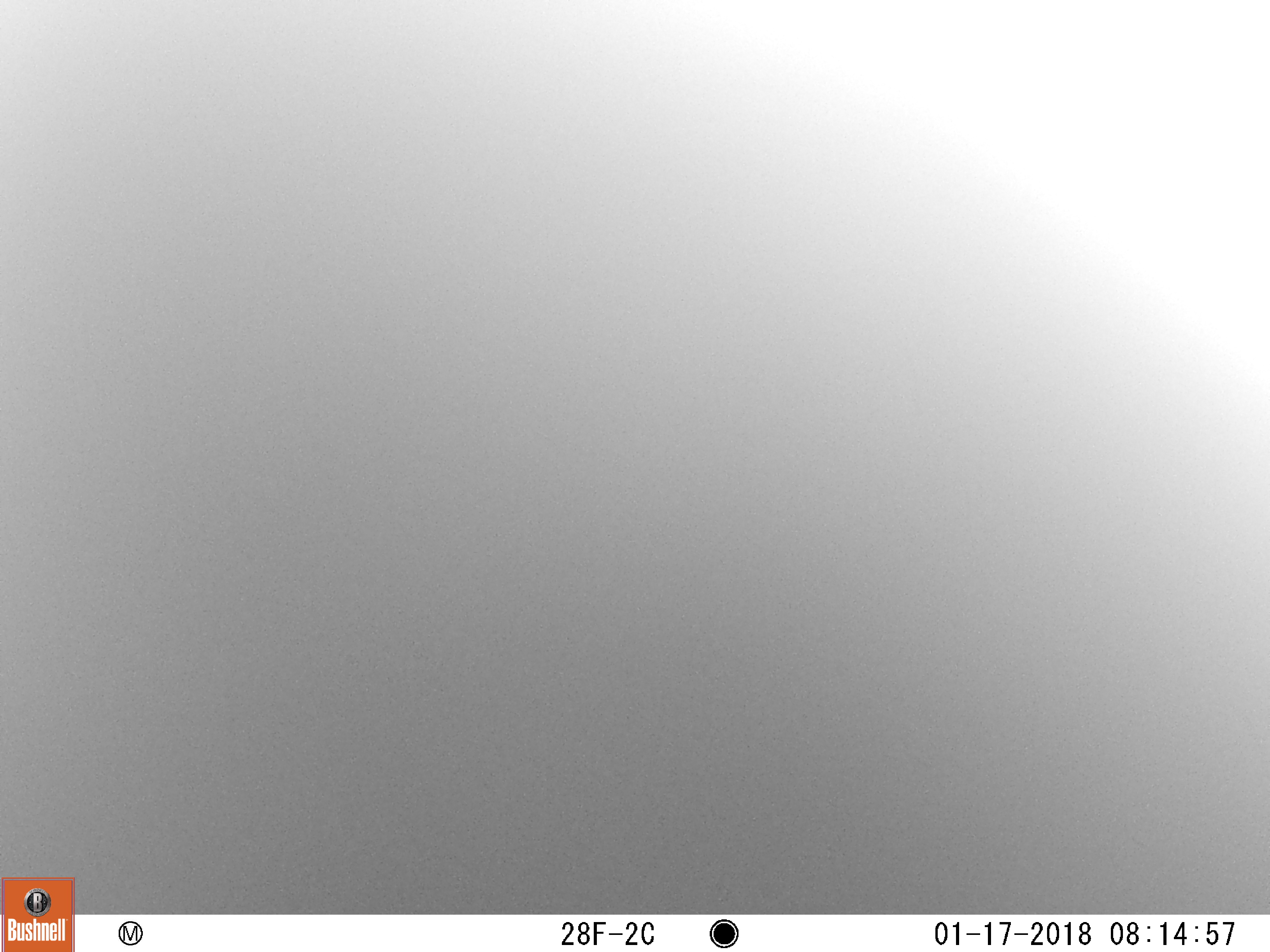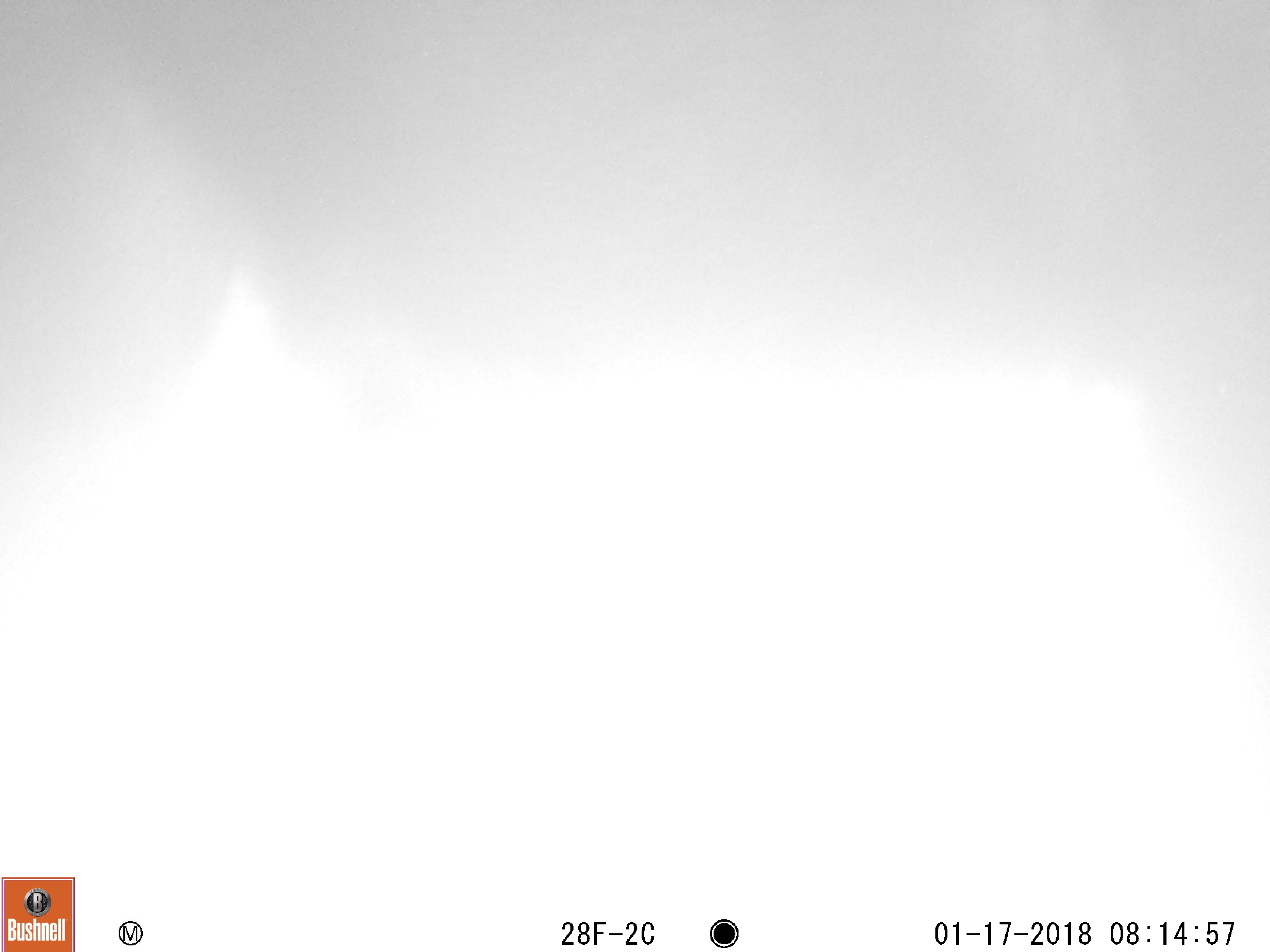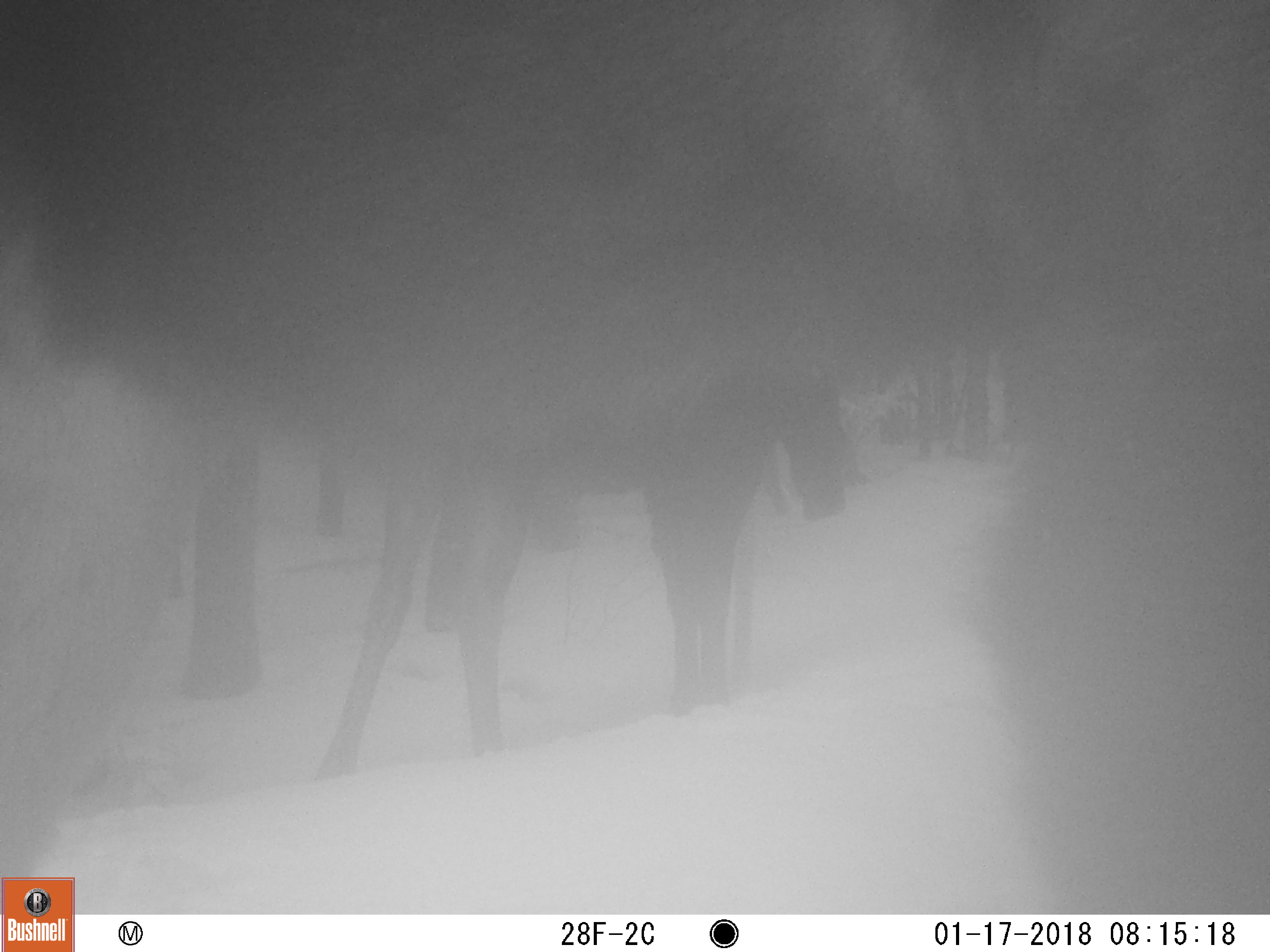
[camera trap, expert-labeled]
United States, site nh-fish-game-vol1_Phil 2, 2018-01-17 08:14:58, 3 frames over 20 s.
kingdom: Animalia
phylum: Chordata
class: Mammalia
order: Artiodactyla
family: Cervidae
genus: Alces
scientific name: Alces alces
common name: moose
Moose (Alces alces).